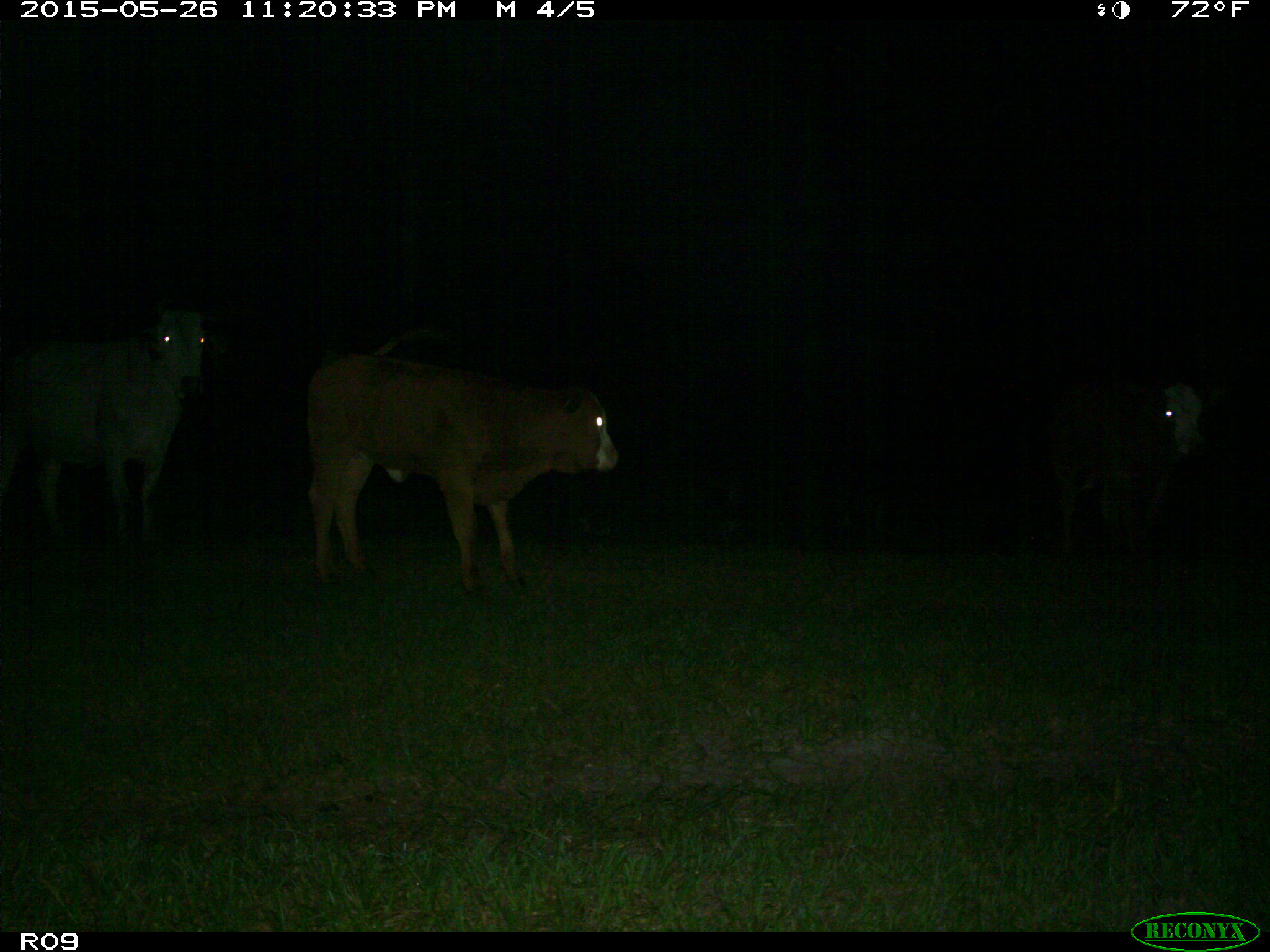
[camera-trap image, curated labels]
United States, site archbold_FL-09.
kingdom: Animalia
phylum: Chordata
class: Mammalia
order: Artiodactyla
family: Bovidae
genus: Bos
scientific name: Bos taurus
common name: domestic cow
Bos taurus (domestic cow).